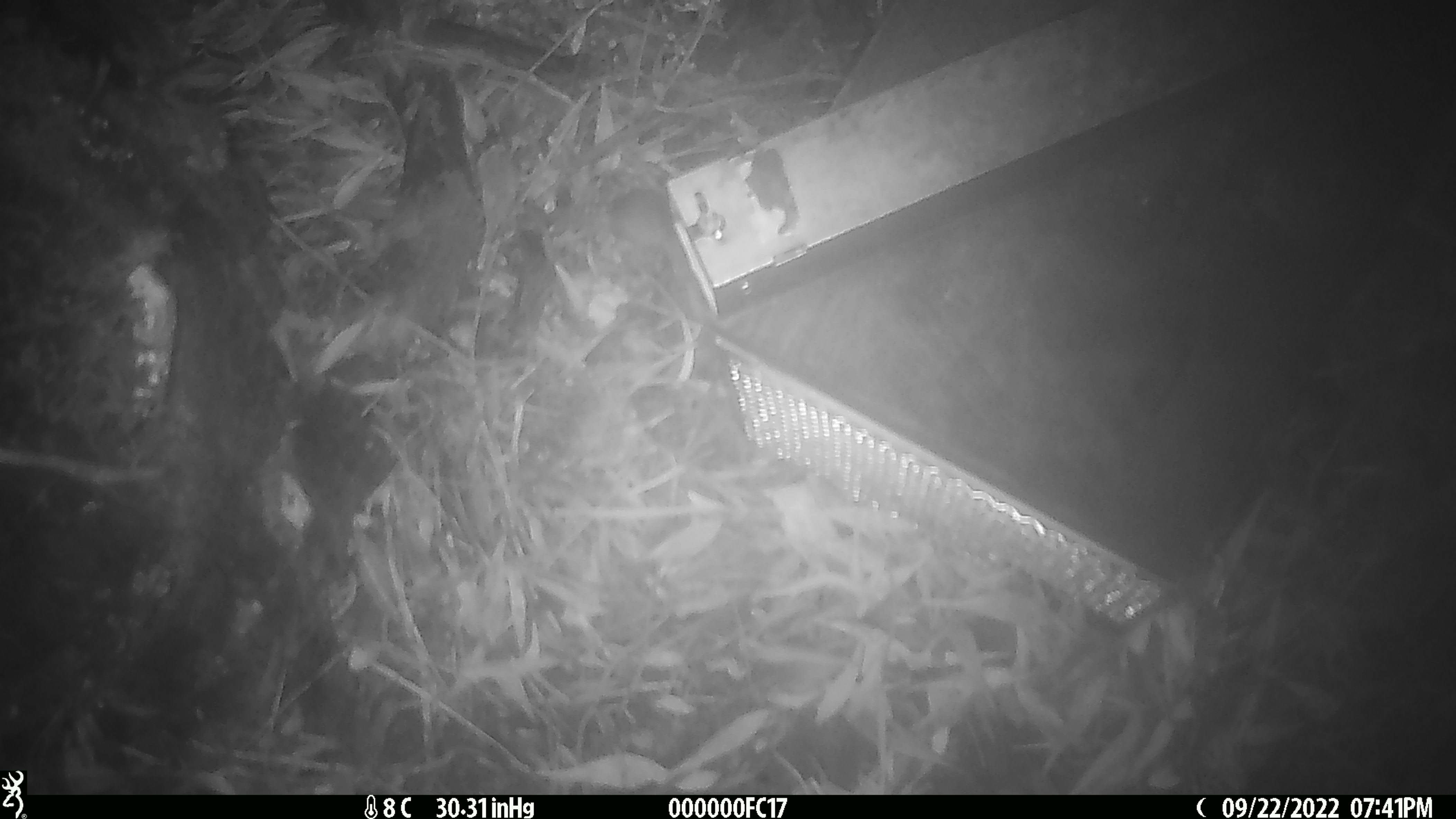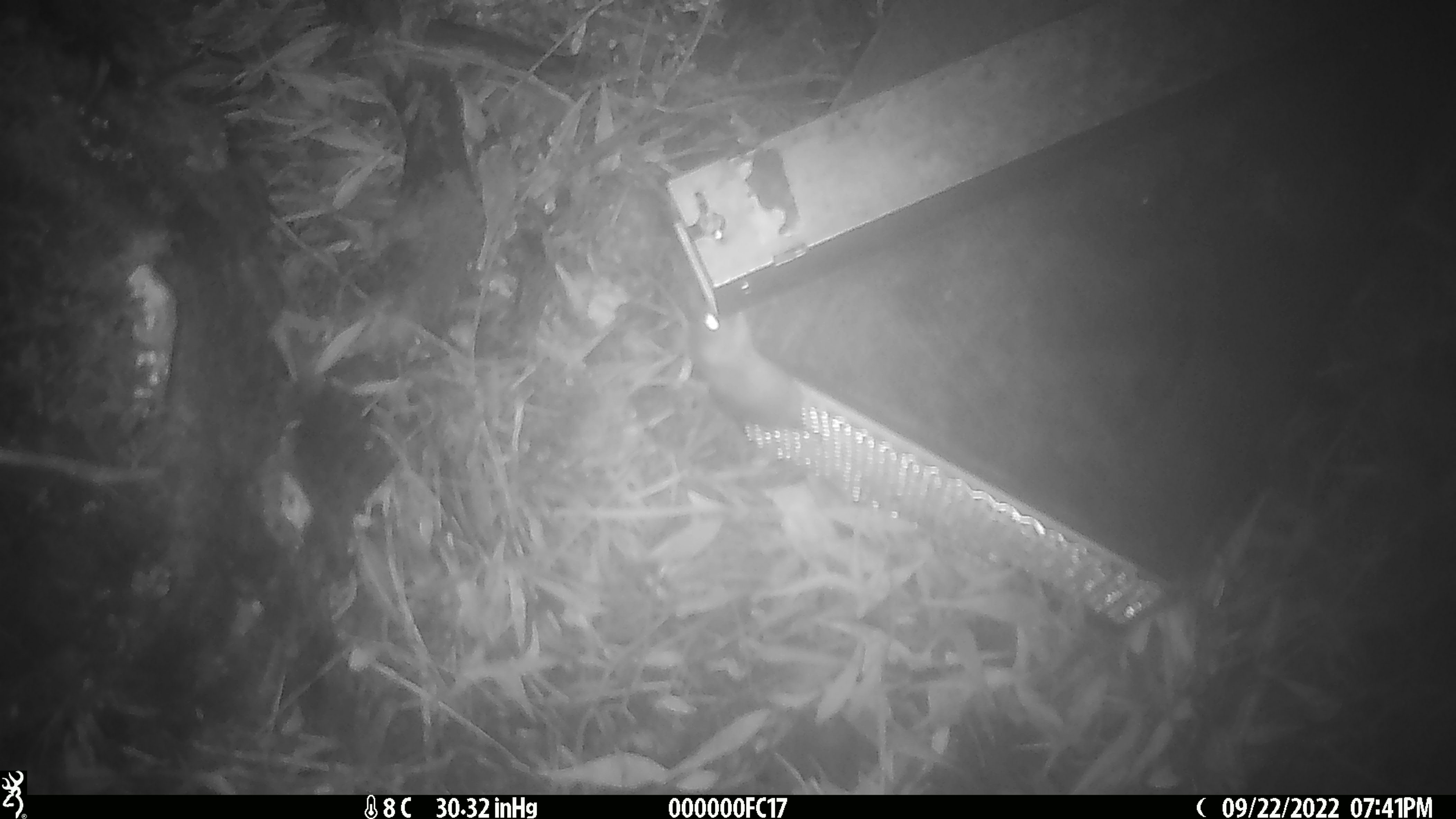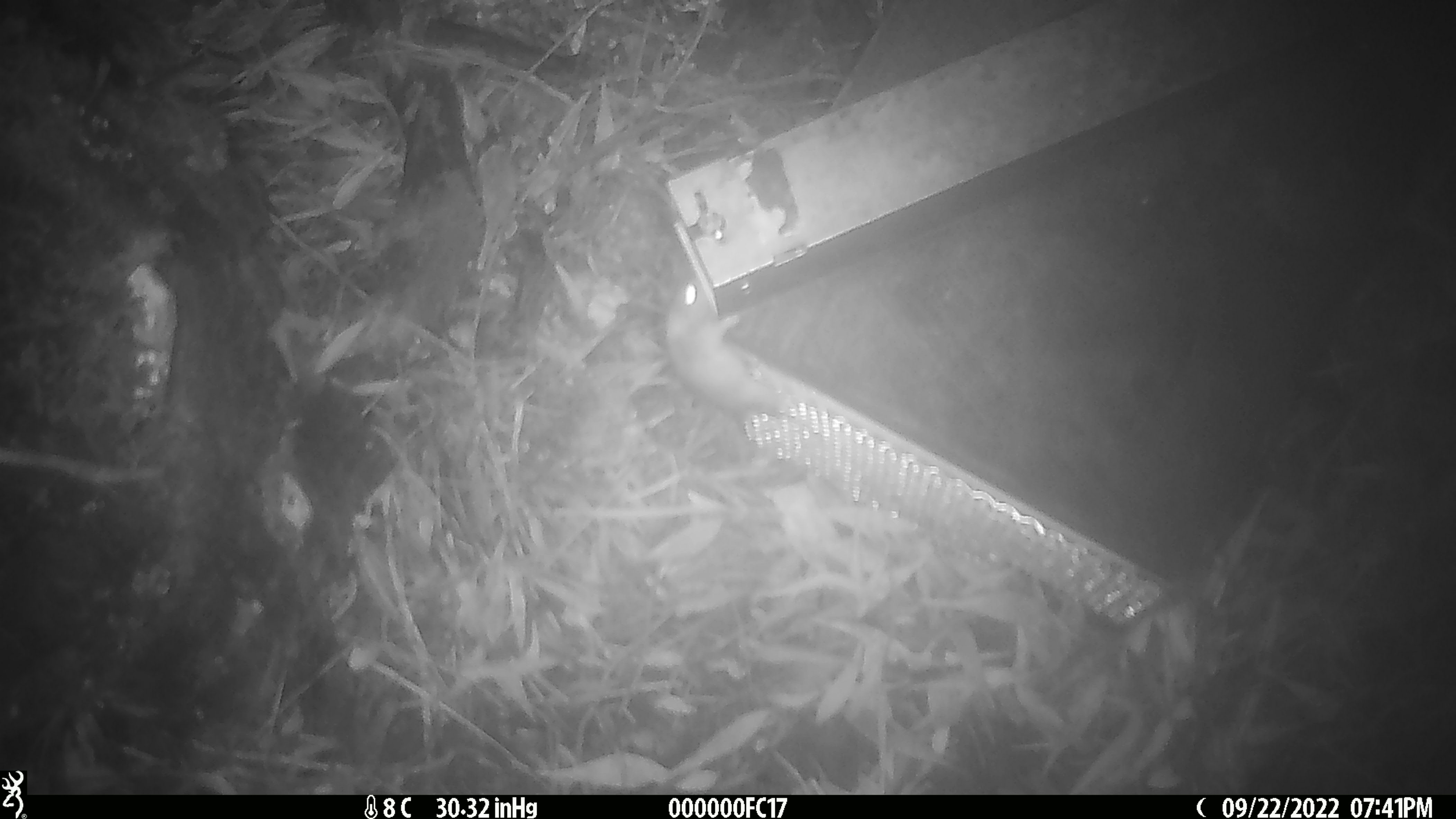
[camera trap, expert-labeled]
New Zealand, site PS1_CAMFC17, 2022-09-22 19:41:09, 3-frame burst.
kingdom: Animalia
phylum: Chordata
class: Mammalia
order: Rodentia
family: Muridae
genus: Mus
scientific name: Mus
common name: mouse